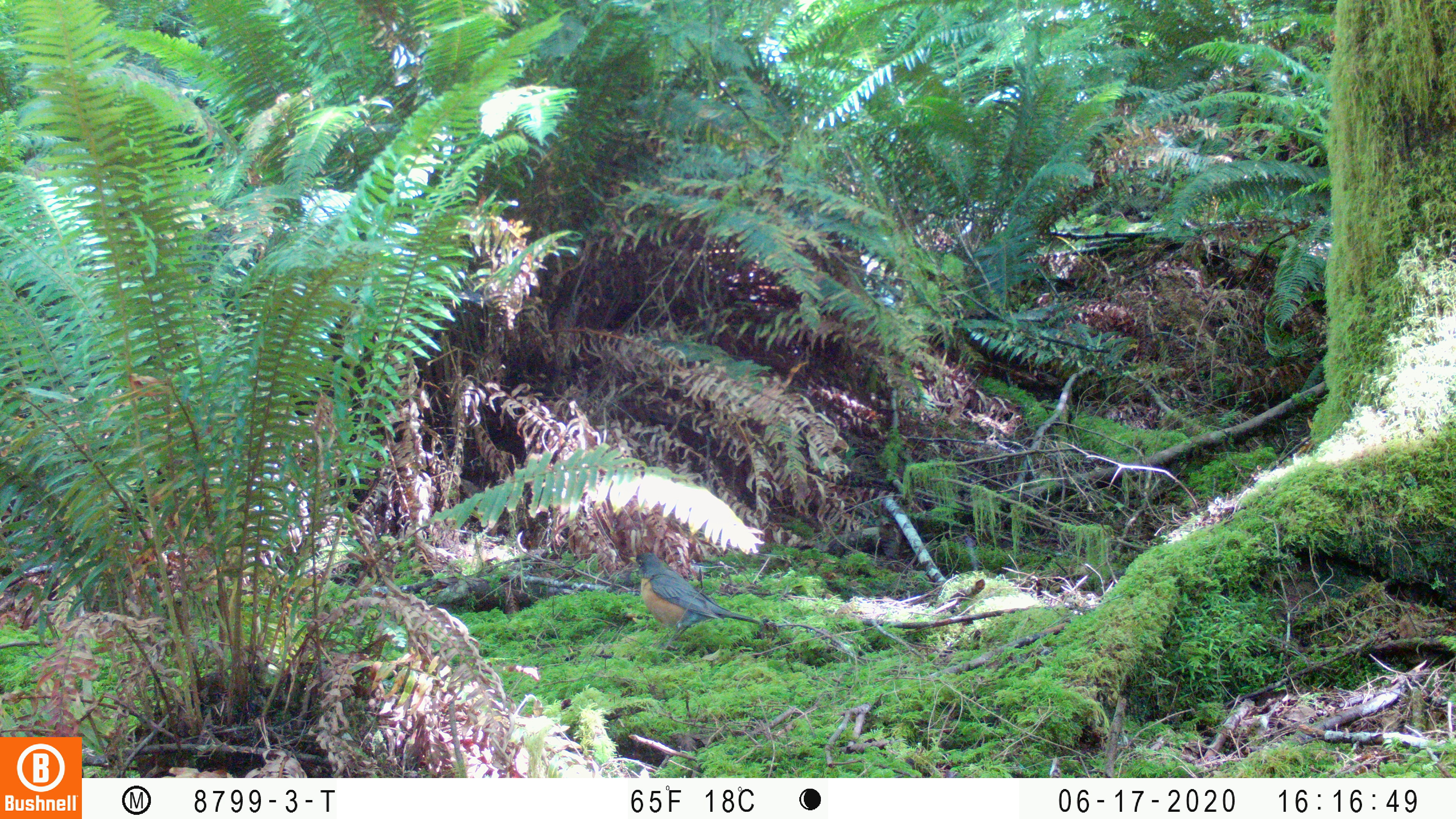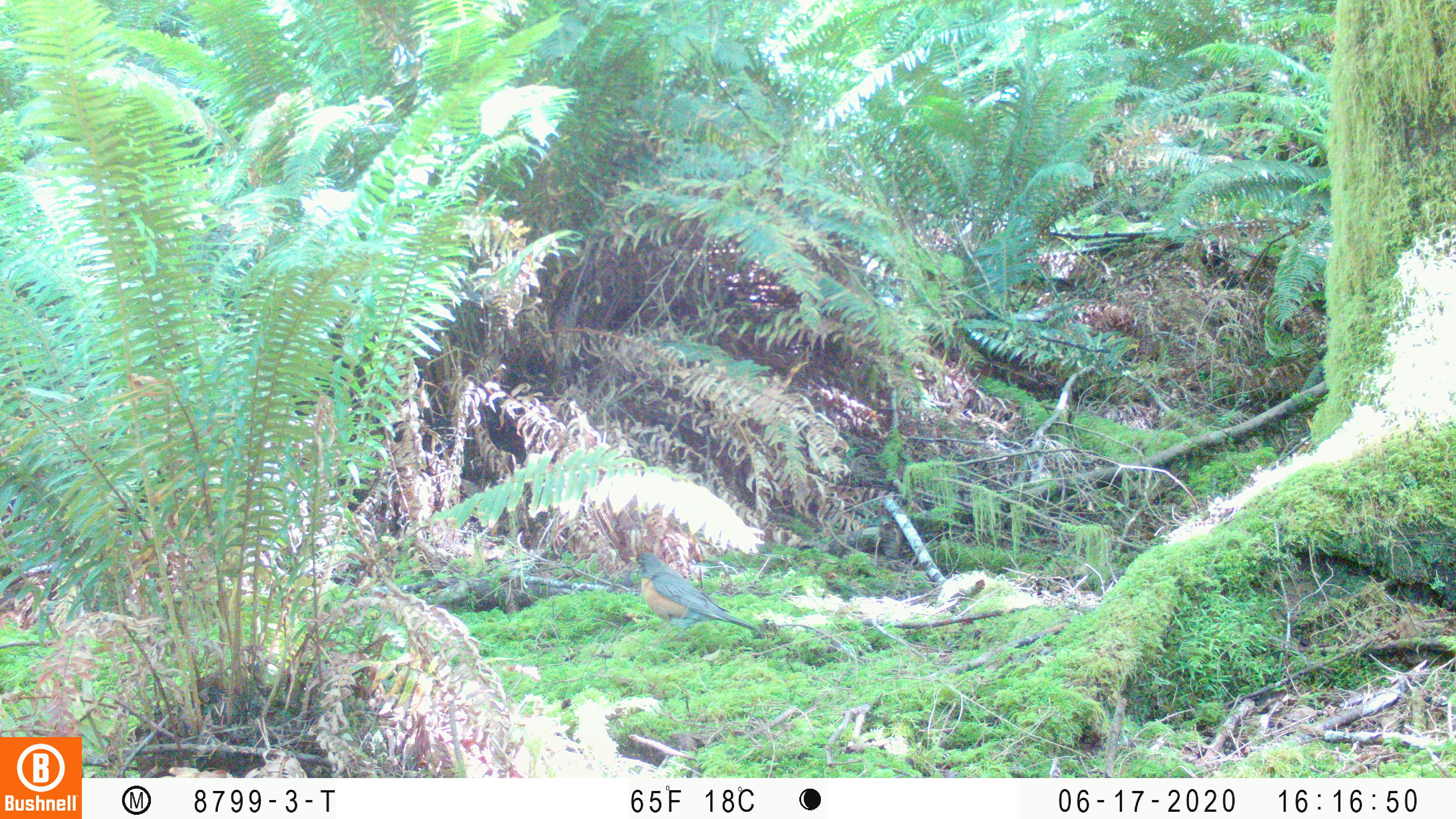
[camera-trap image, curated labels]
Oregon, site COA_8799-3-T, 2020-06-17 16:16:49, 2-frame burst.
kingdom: Animalia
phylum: Chordata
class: Aves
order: Passeriformes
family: Turdidae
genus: Turdus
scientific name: Turdus migratorius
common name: american robin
American robin (Turdus migratorius).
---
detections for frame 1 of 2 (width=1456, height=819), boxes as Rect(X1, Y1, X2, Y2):
american robin: Rect(619, 546, 775, 665)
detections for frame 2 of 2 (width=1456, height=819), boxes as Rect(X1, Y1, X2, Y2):
american robin: Rect(618, 546, 769, 650)